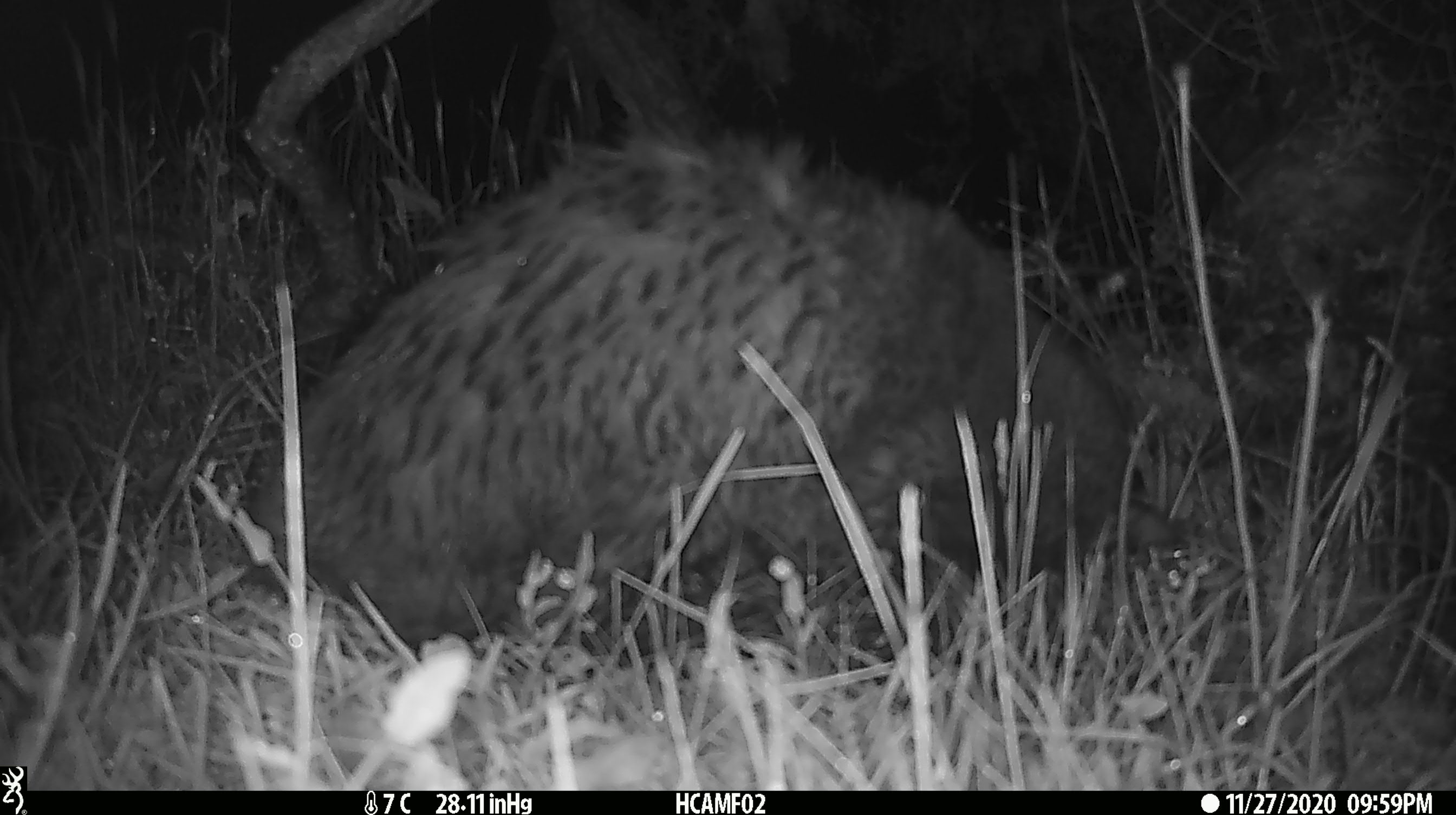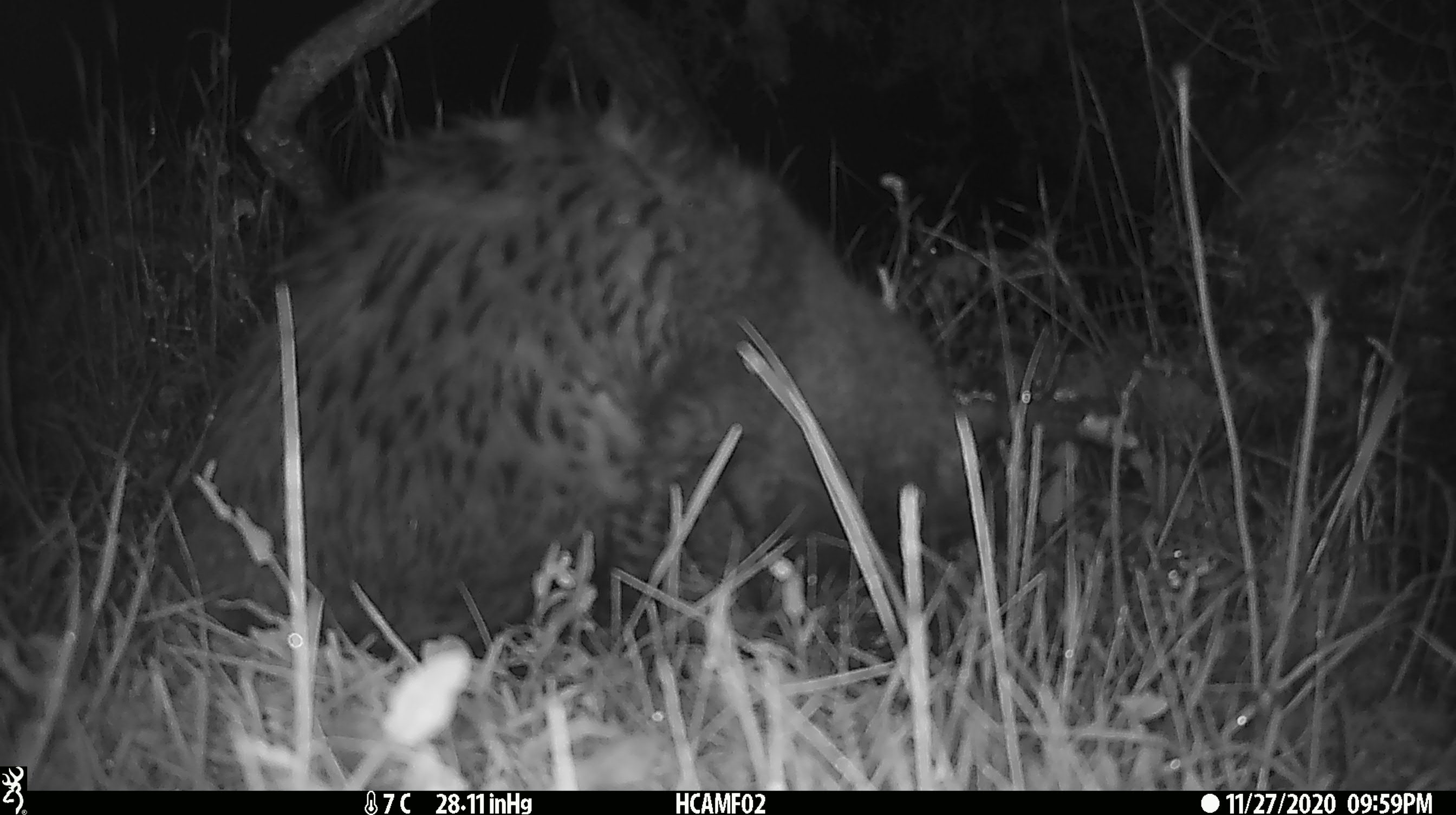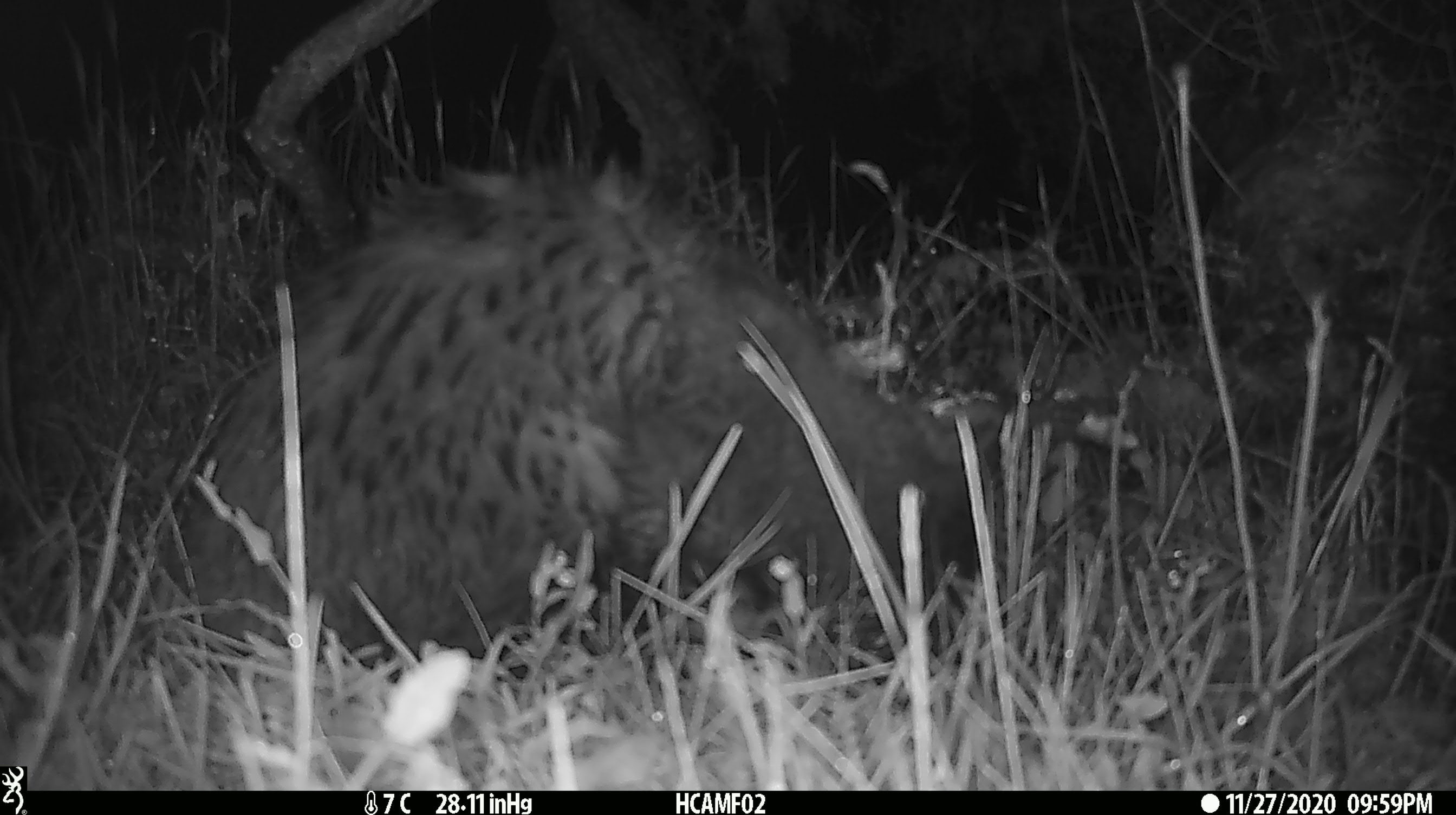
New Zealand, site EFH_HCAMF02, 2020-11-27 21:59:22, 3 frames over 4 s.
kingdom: Animalia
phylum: Chordata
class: Mammalia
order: Carnivora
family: Felidae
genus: Felis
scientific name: Felis catus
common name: domestic cat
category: cat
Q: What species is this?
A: Cat (domestic cat) (Felis catus).